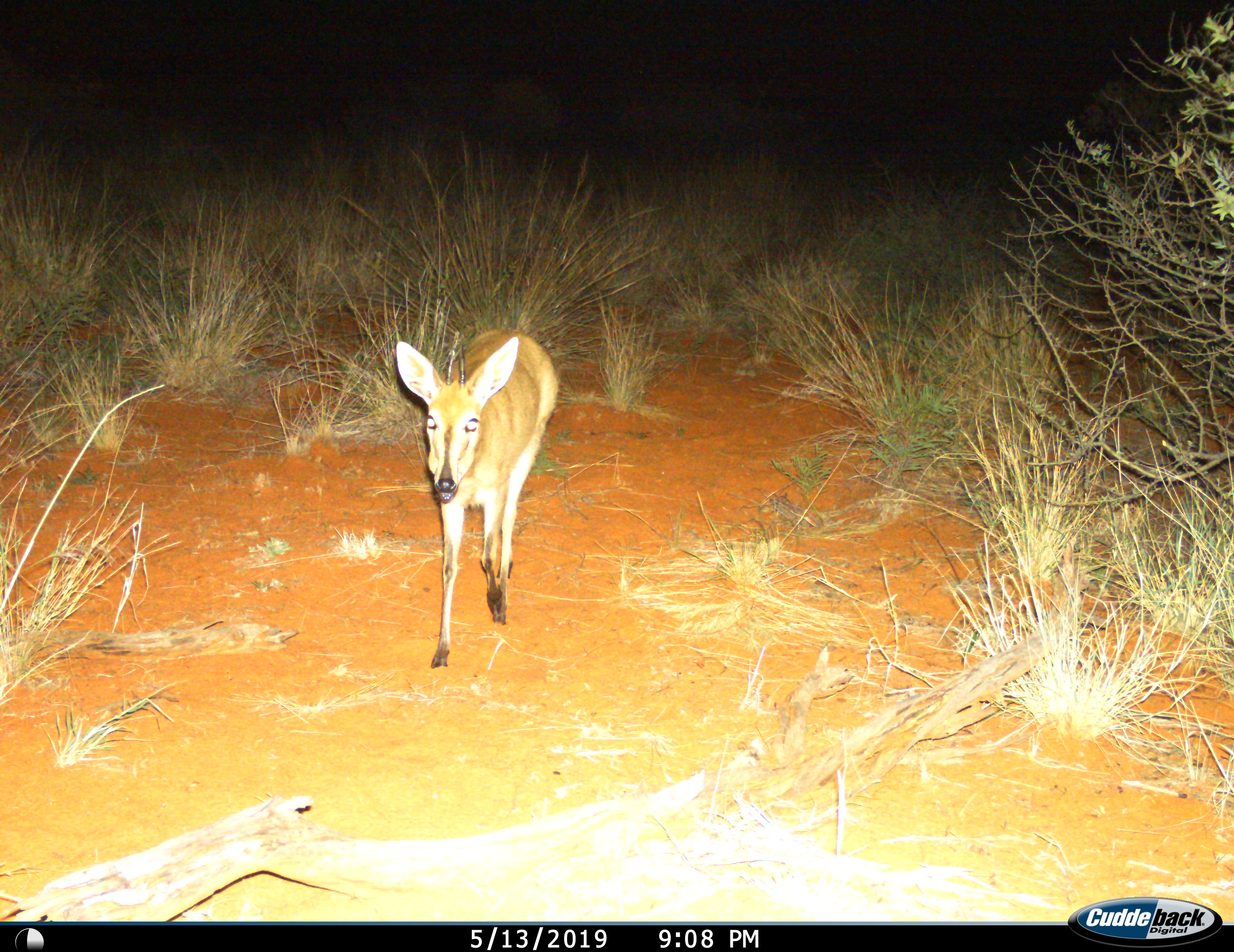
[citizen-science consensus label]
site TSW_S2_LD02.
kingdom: Animalia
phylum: Chordata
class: Mammalia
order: Artiodactyla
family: Bovidae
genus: Sylvicapra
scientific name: Sylvicapra grimmia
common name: common duiker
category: duikercommongrey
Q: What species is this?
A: Duikercommongrey (common duiker) (Sylvicapra grimmia).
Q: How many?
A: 1.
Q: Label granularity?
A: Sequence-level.